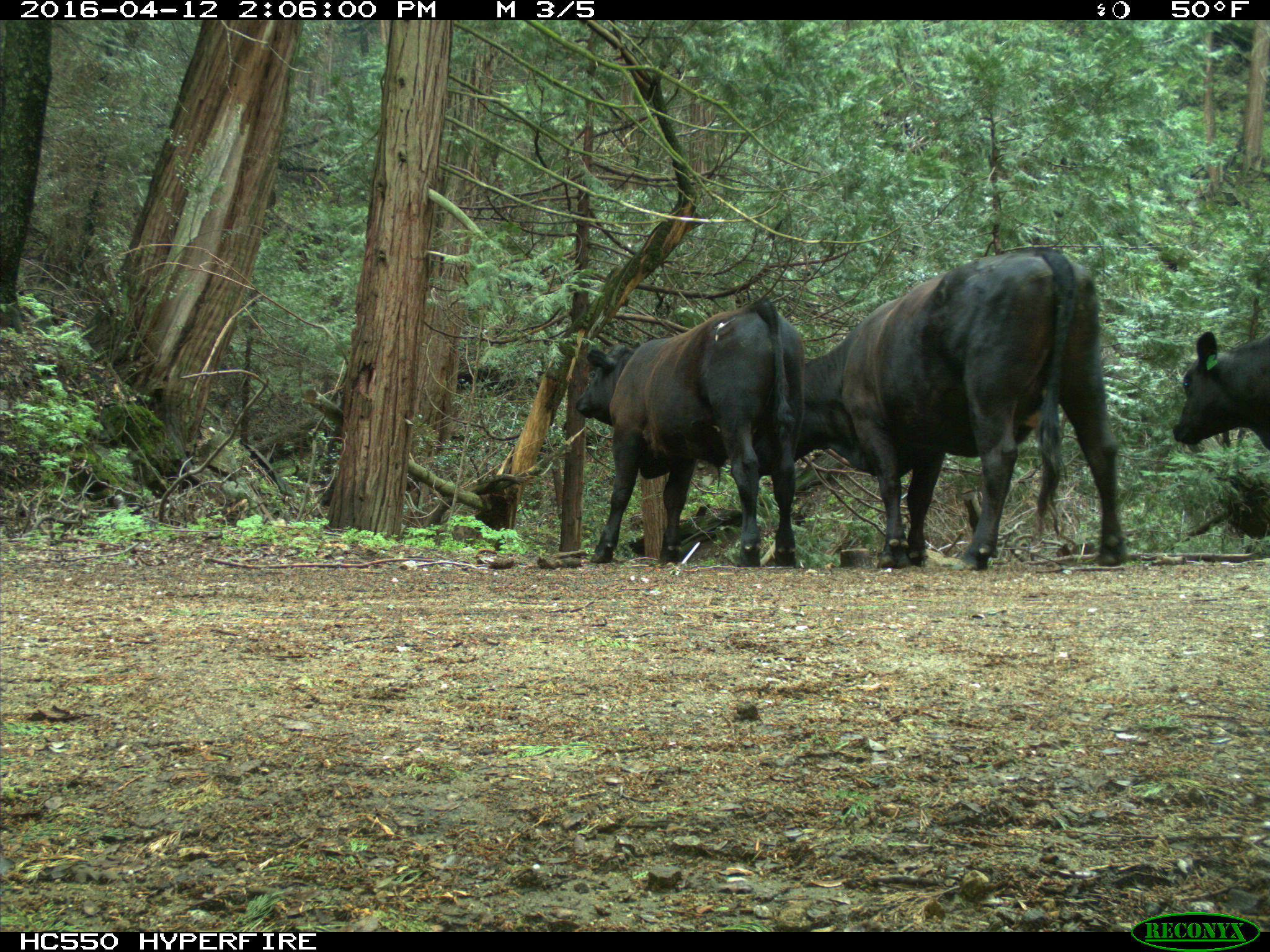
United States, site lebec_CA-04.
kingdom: Animalia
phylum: Chordata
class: Mammalia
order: Artiodactyla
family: Bovidae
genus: Bos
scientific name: Bos taurus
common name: domestic cow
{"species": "Bos taurus (domestic cow)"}